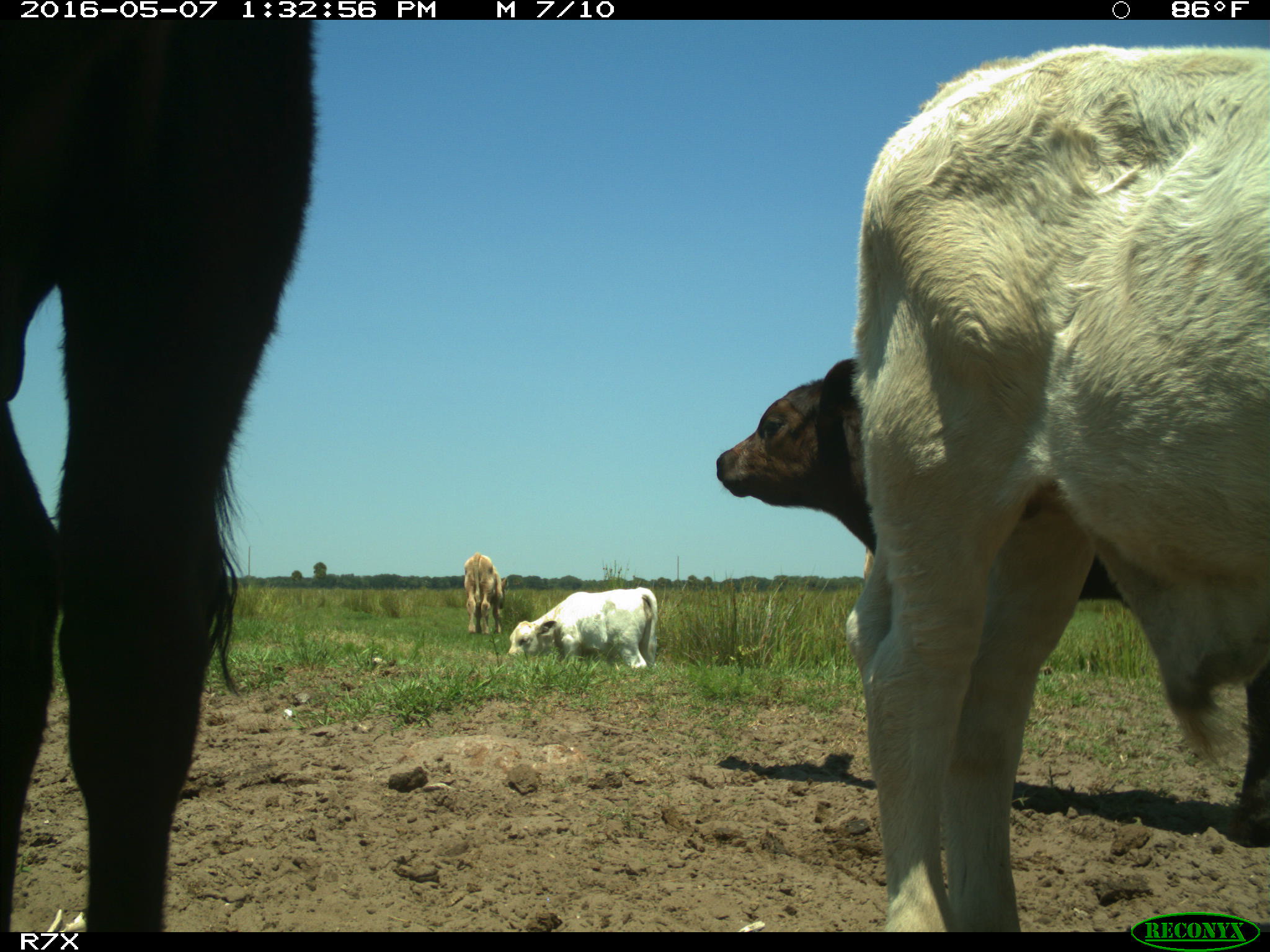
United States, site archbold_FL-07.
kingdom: Animalia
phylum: Chordata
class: Mammalia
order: Artiodactyla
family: Bovidae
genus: Bos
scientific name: Bos taurus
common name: domestic cow